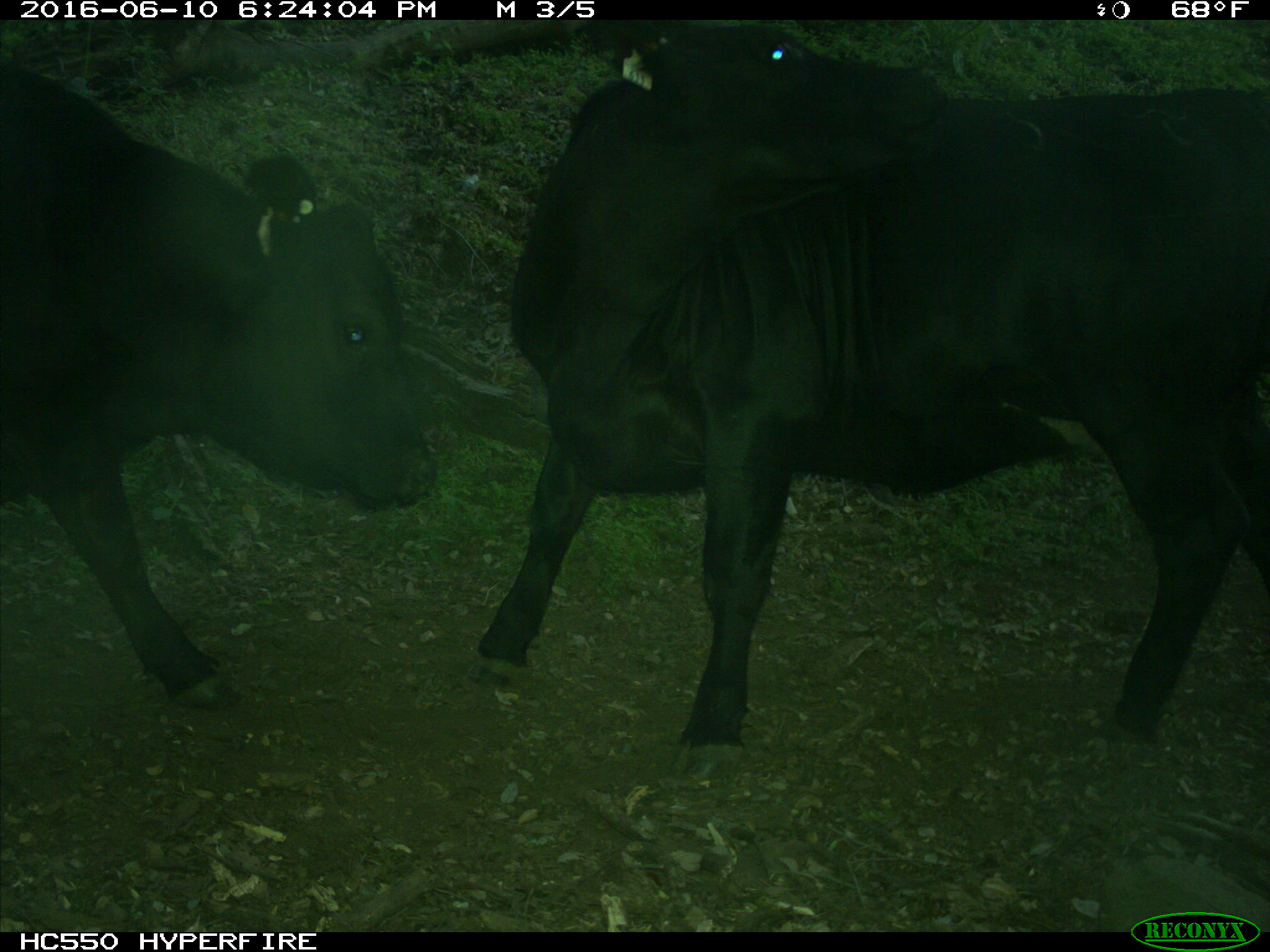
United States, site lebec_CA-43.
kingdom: Animalia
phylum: Chordata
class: Mammalia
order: Artiodactyla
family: Bovidae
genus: Bos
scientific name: Bos taurus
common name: domestic cow